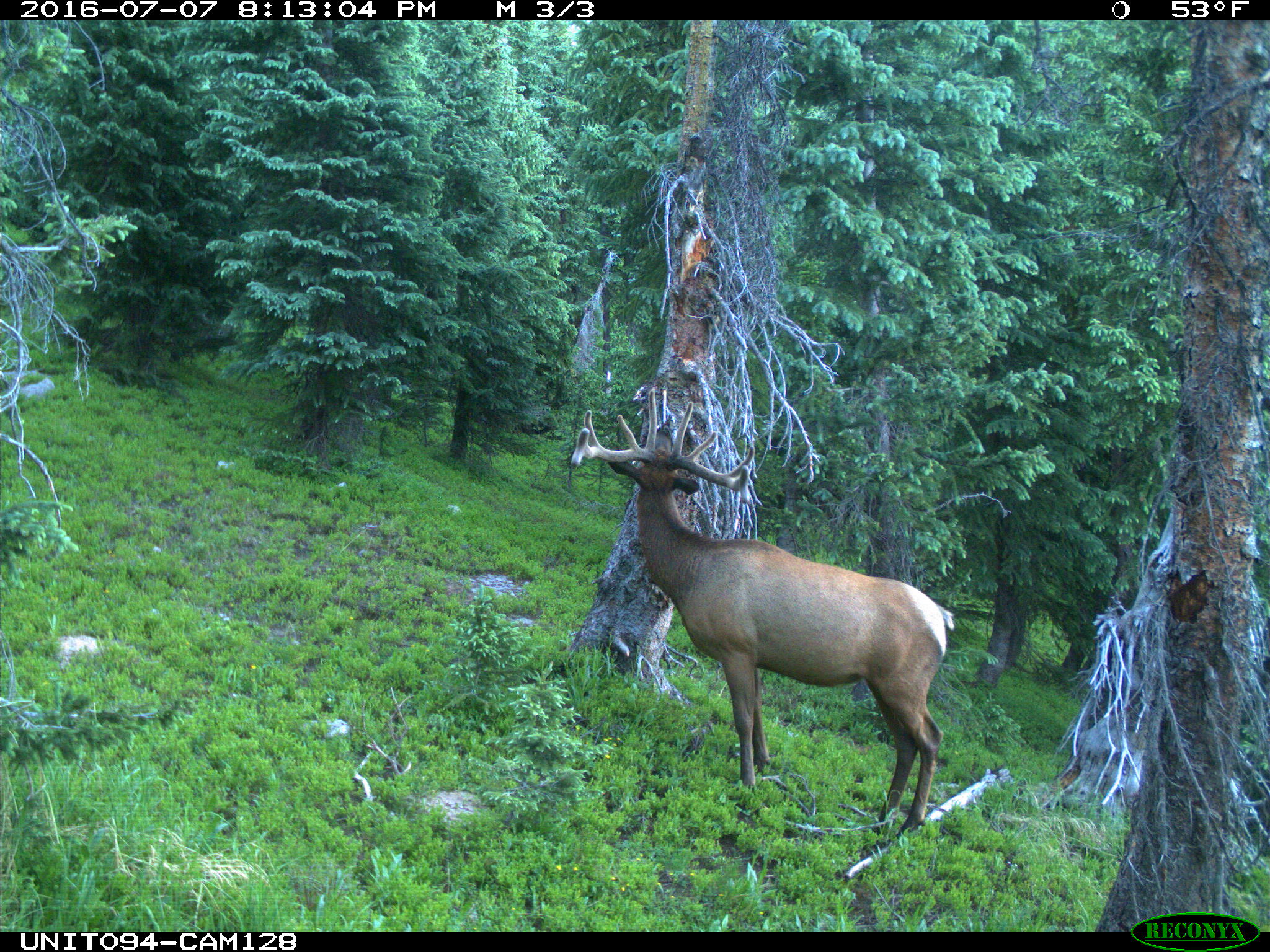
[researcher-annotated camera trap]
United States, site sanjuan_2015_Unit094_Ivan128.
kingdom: Animalia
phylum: Chordata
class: Mammalia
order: Artiodactyla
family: Cervidae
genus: Cervus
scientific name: Cervus elaphus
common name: red deer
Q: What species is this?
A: Cervus elaphus (red deer).